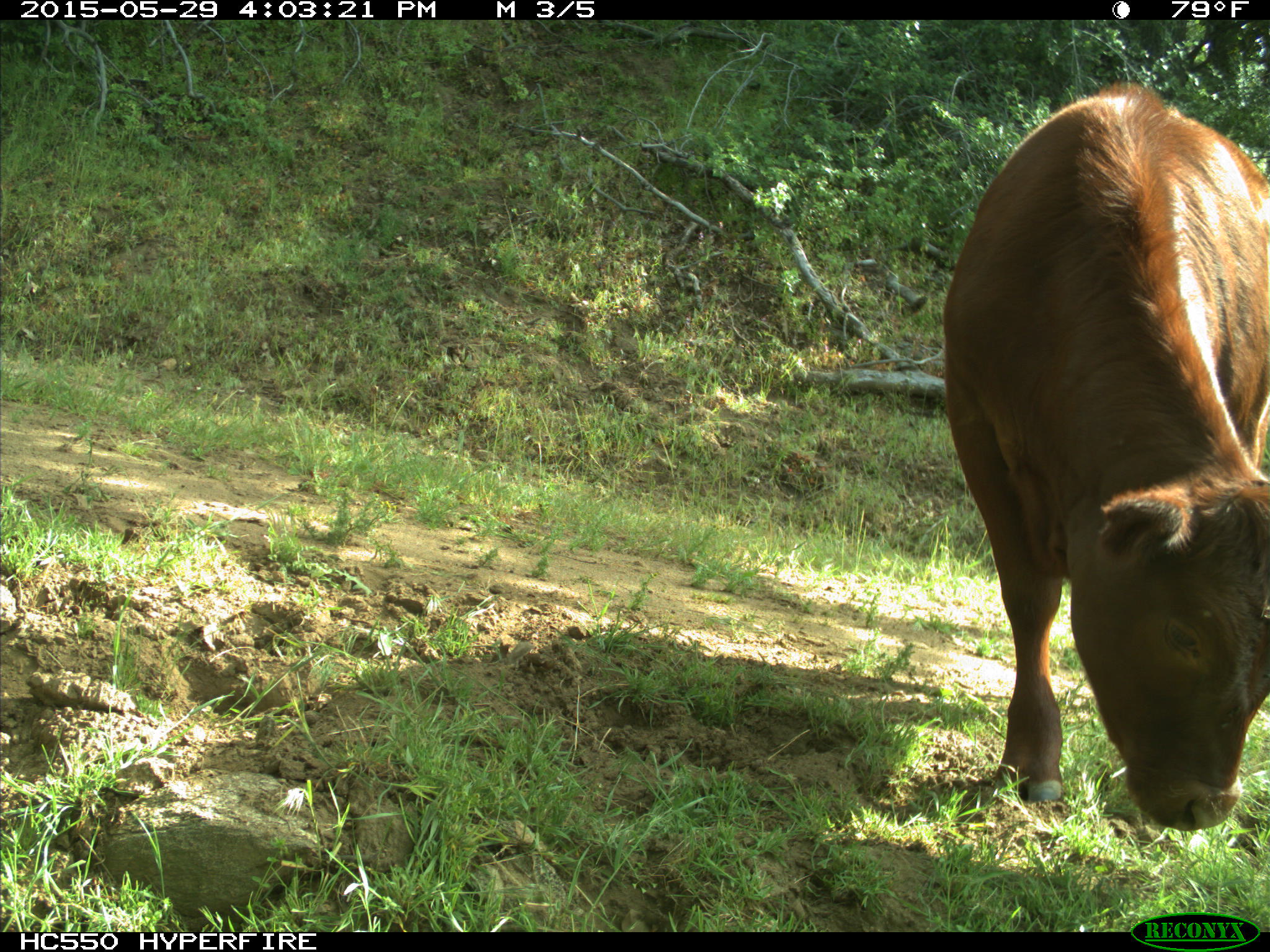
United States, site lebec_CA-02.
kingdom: Animalia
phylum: Chordata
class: Mammalia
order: Artiodactyla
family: Bovidae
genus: Bos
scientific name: Bos taurus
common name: domestic cow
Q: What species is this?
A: Bos taurus (domestic cow).